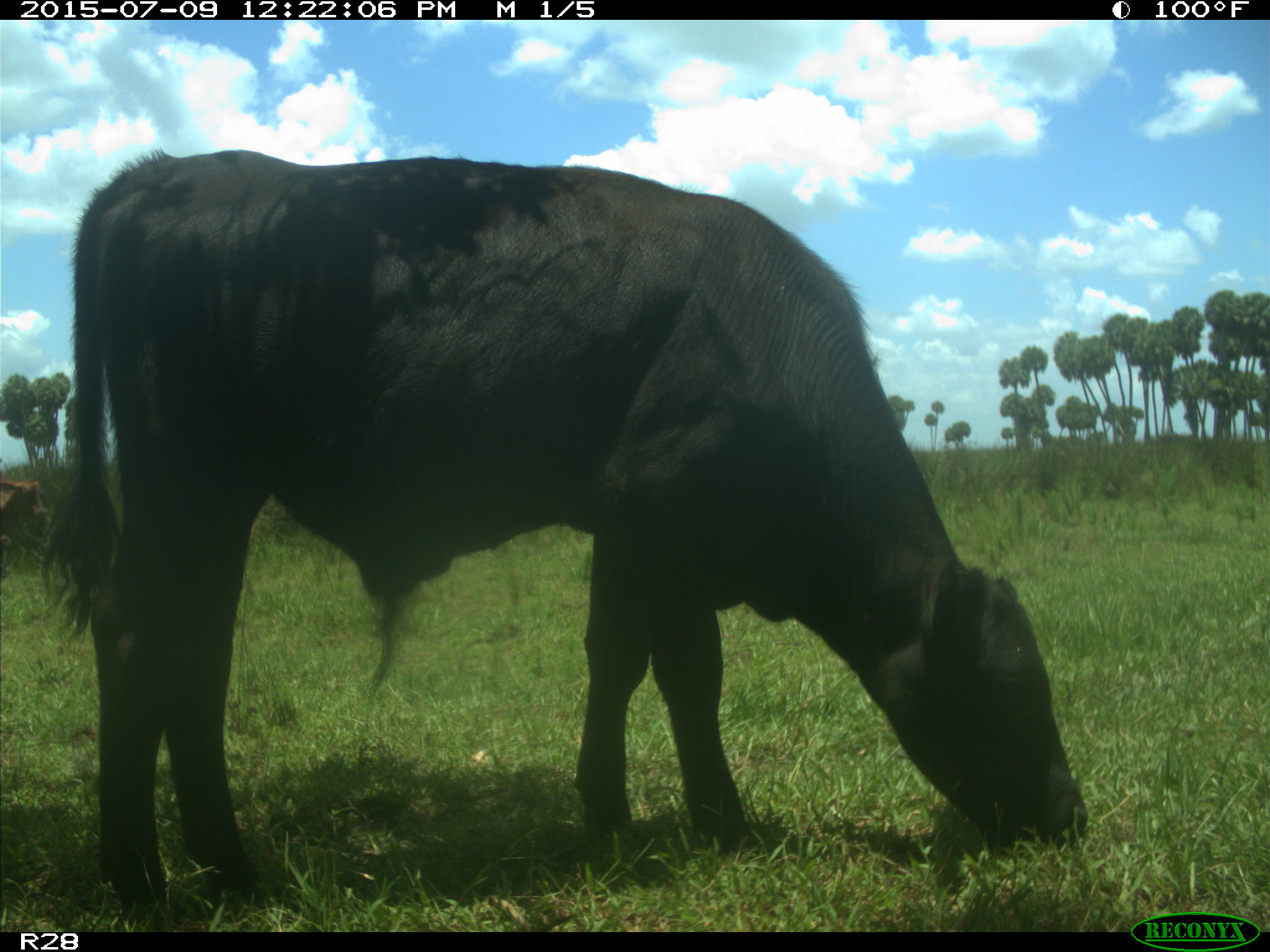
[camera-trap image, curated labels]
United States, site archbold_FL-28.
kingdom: Animalia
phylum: Chordata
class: Mammalia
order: Artiodactyla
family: Bovidae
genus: Bos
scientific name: Bos taurus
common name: domestic cow